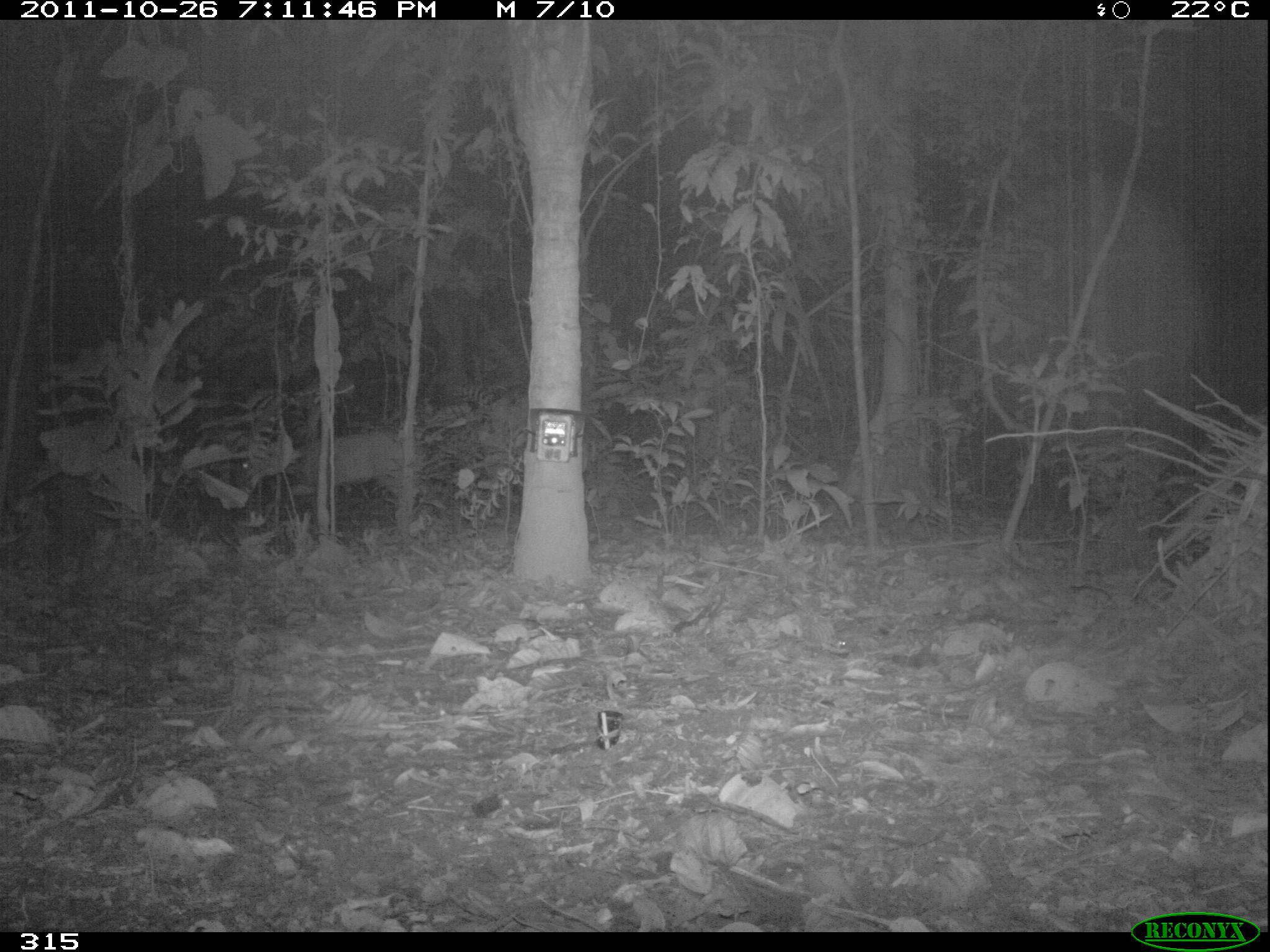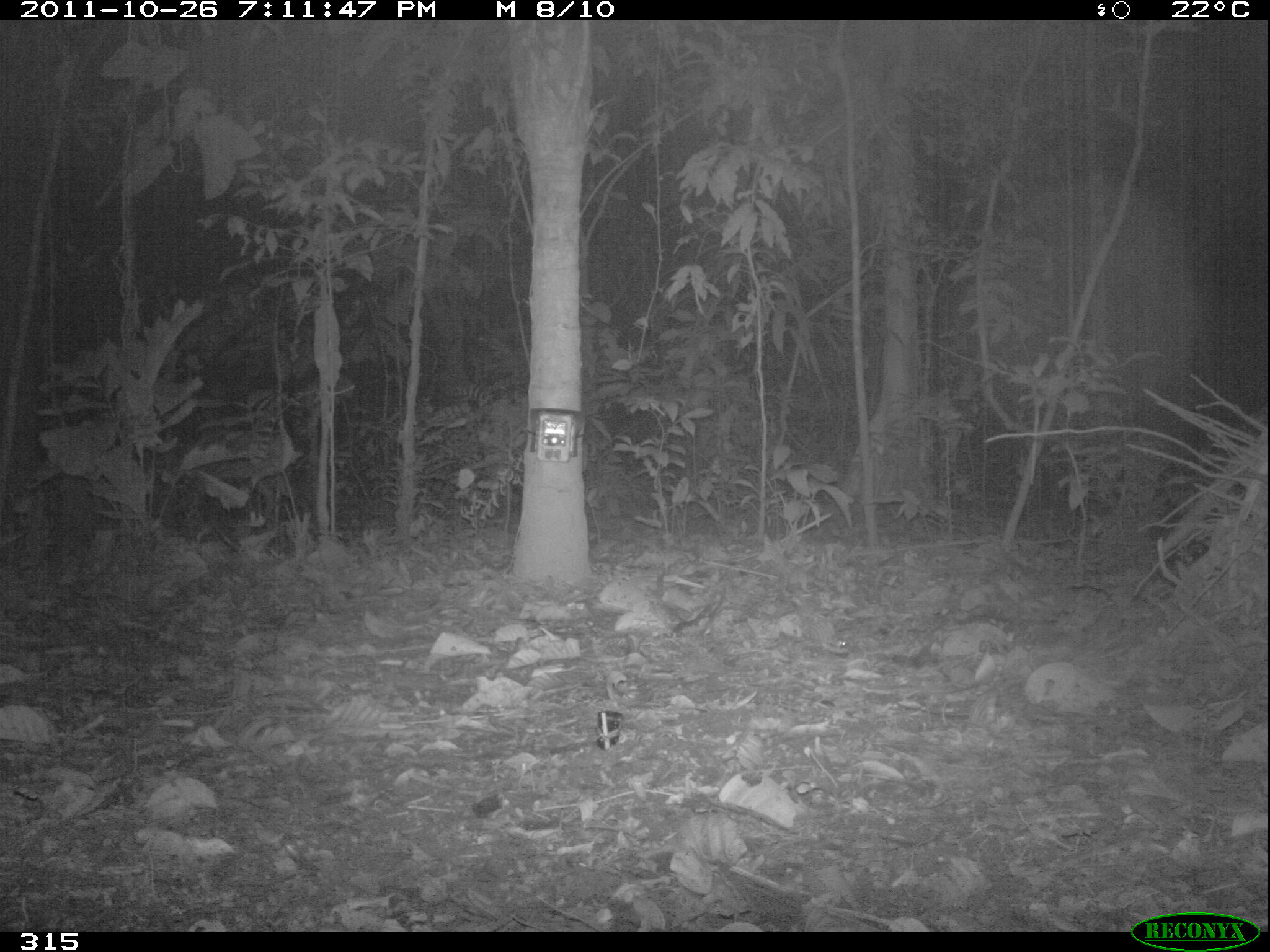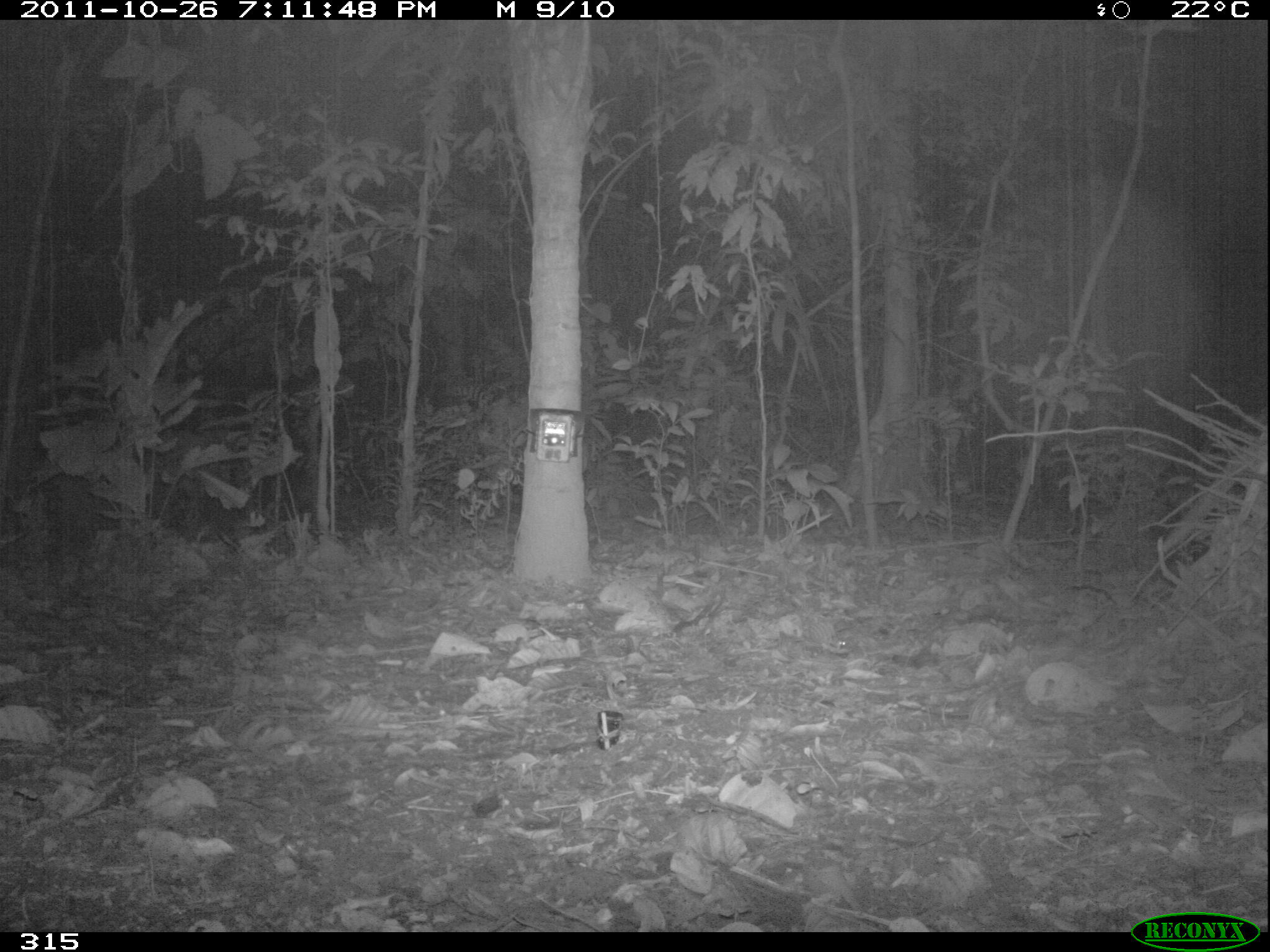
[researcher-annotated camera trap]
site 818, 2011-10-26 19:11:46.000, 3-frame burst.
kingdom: Animalia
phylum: Chordata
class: Mammalia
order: Artiodactyla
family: Cervidae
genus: Mazama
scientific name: Mazama americana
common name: red brocket